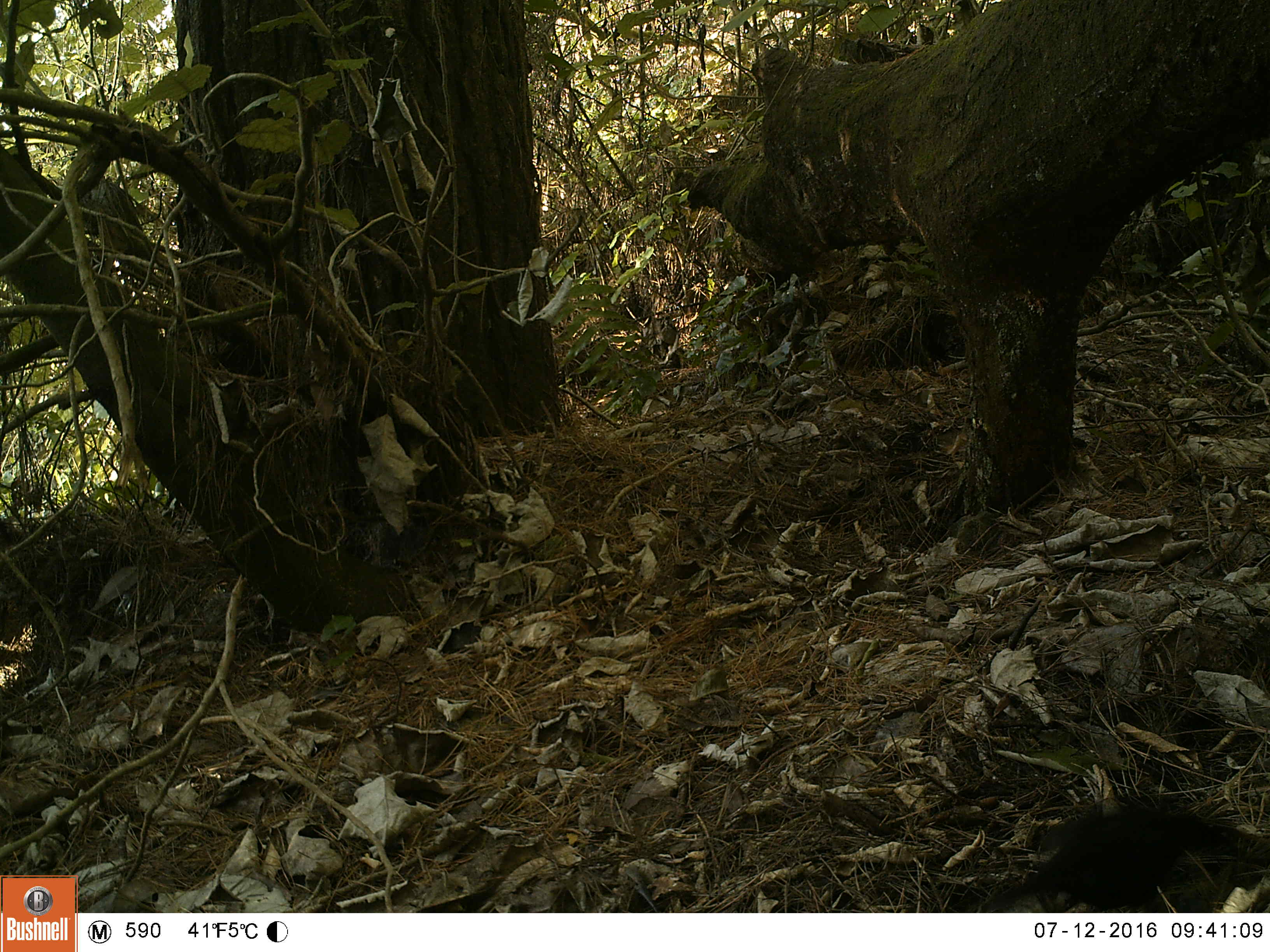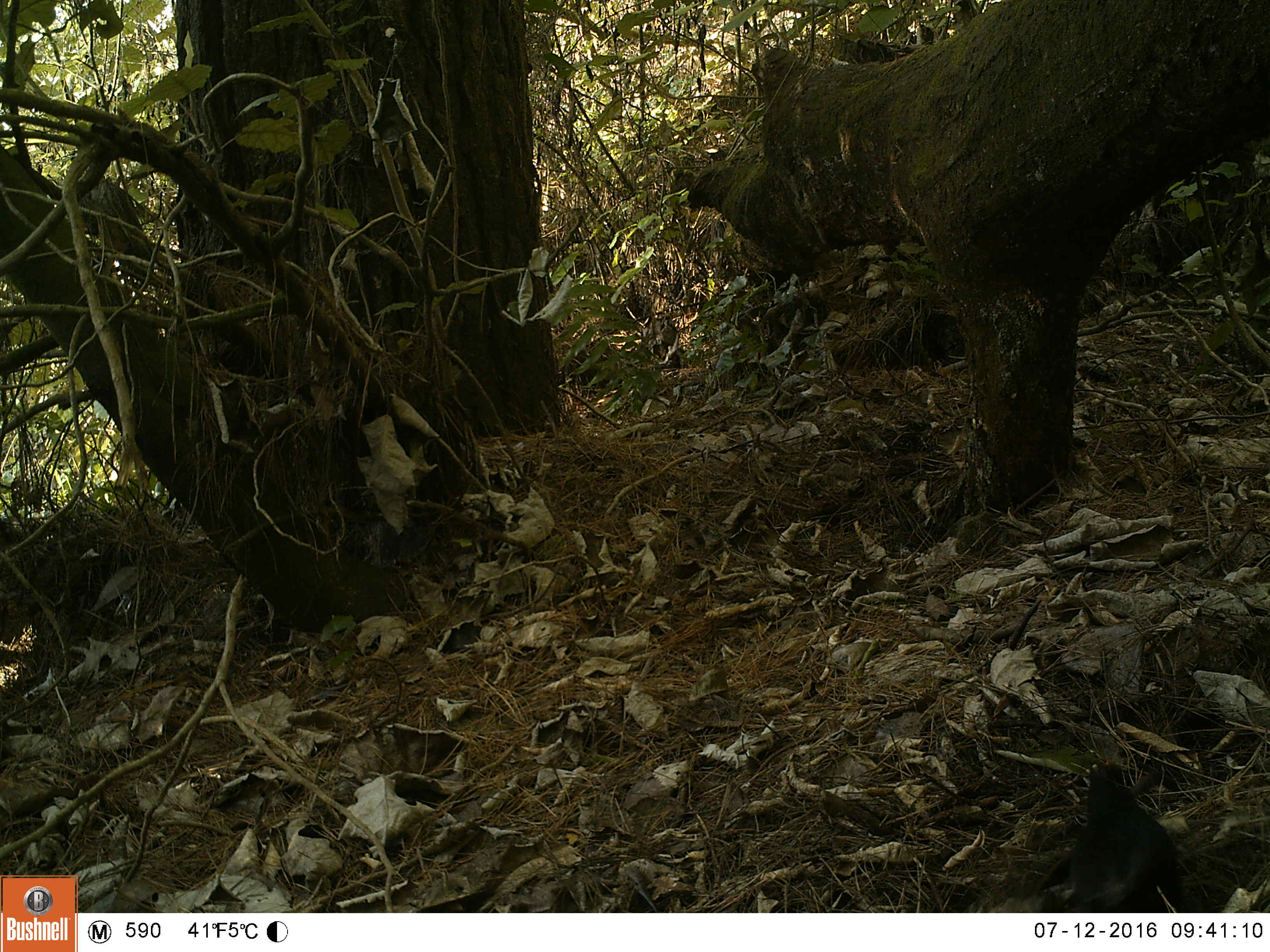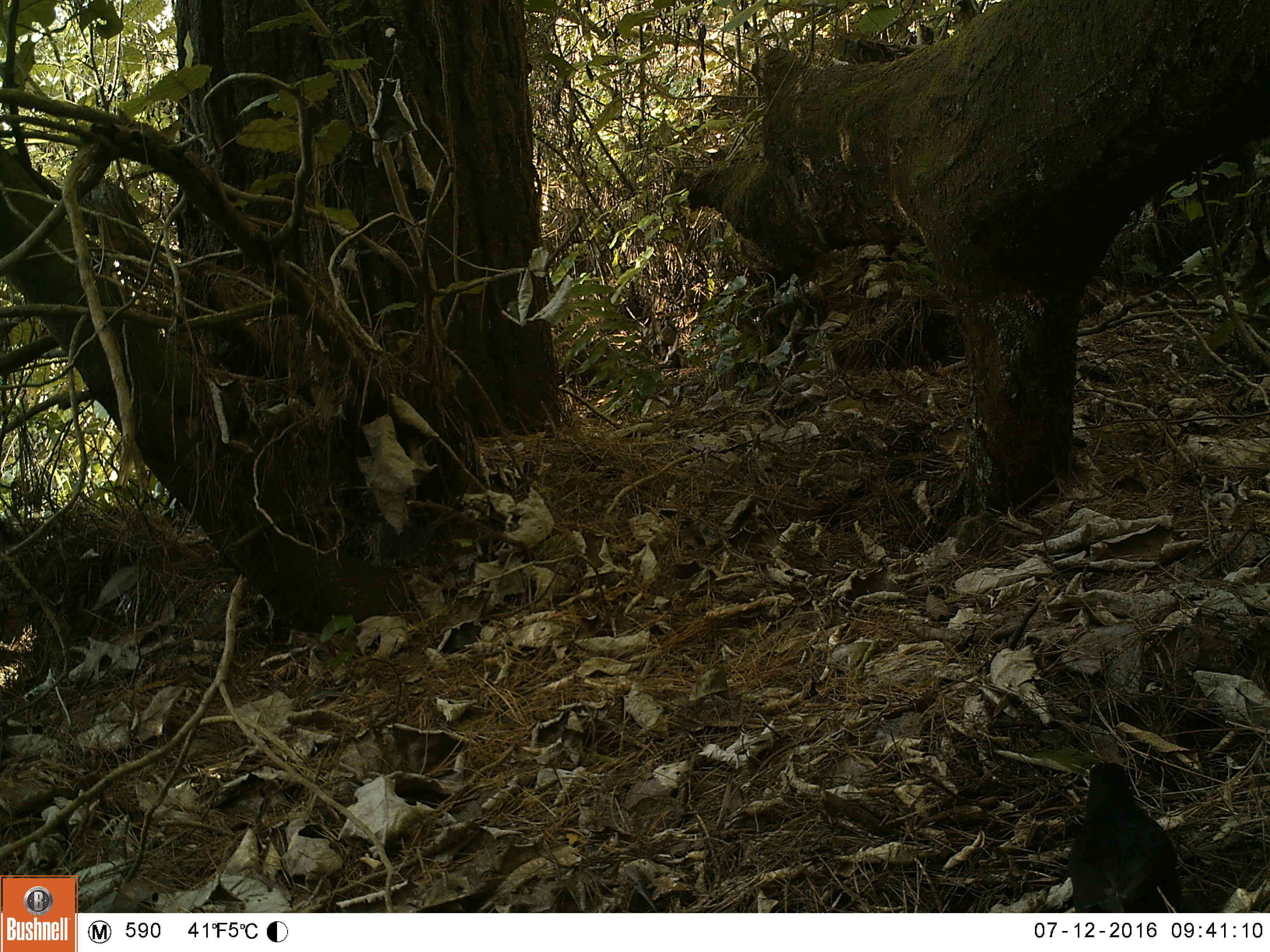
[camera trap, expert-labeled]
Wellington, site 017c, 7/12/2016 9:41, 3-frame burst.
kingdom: Animalia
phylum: Chordata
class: Aves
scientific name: Aves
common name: bird